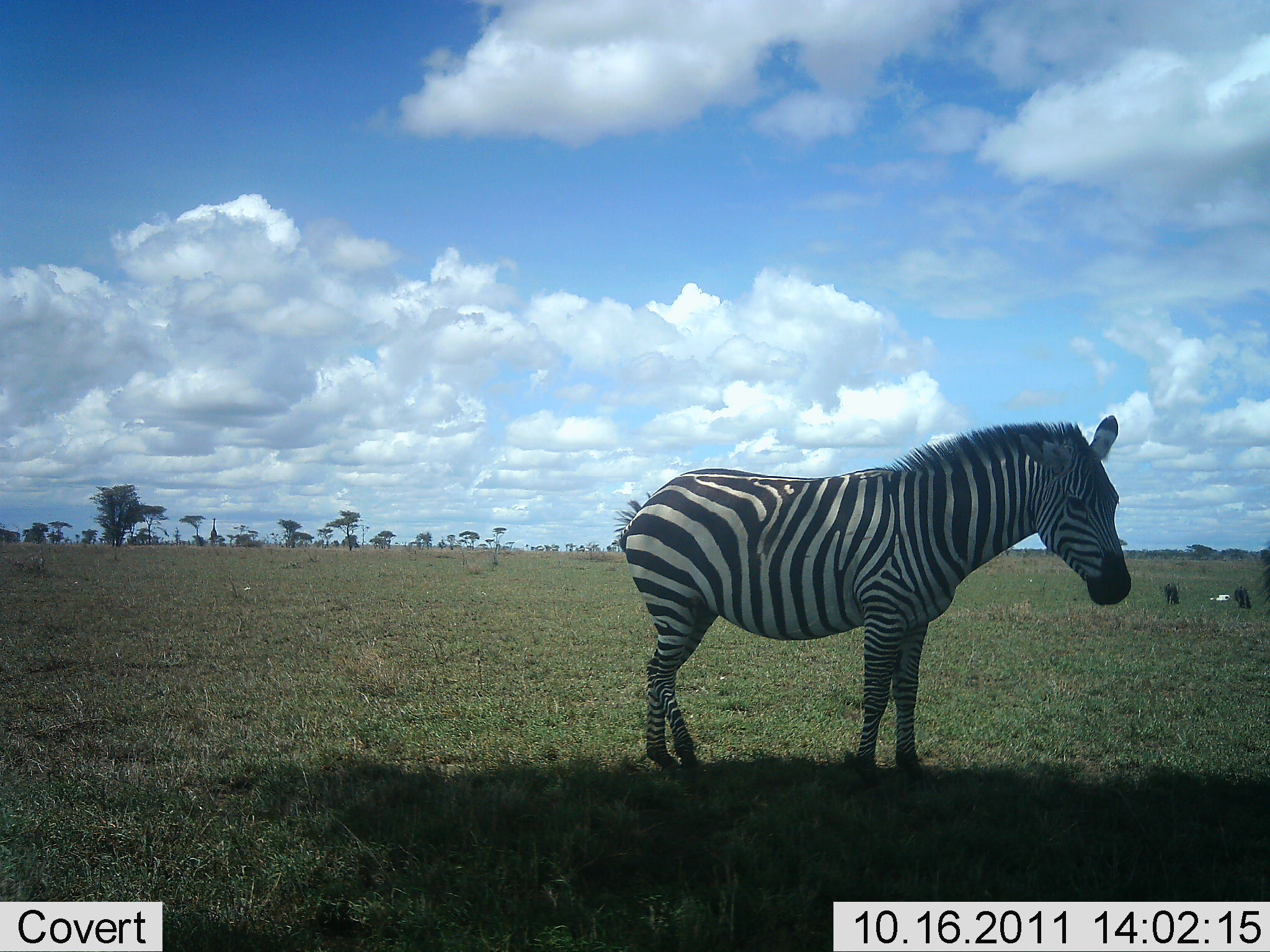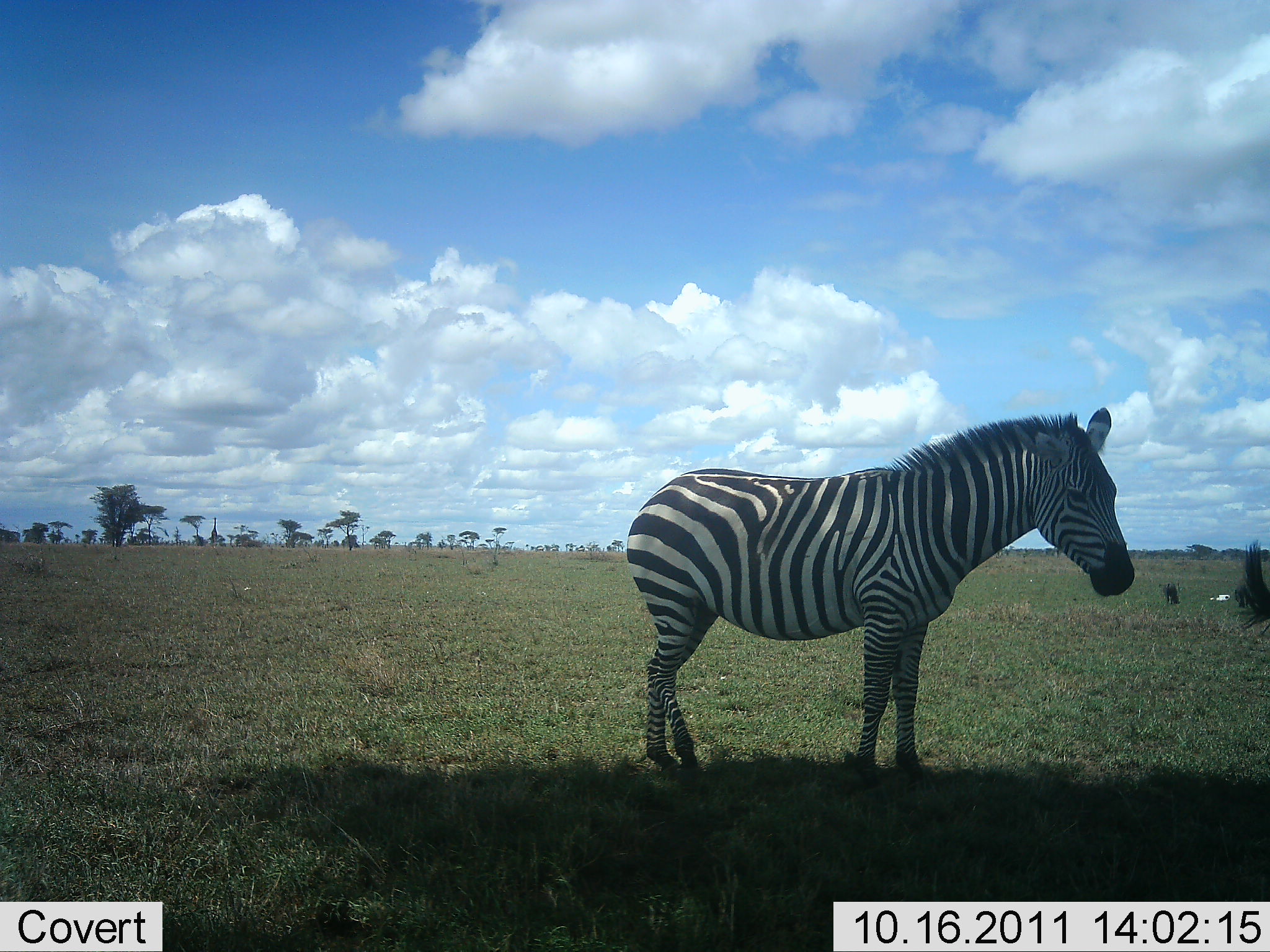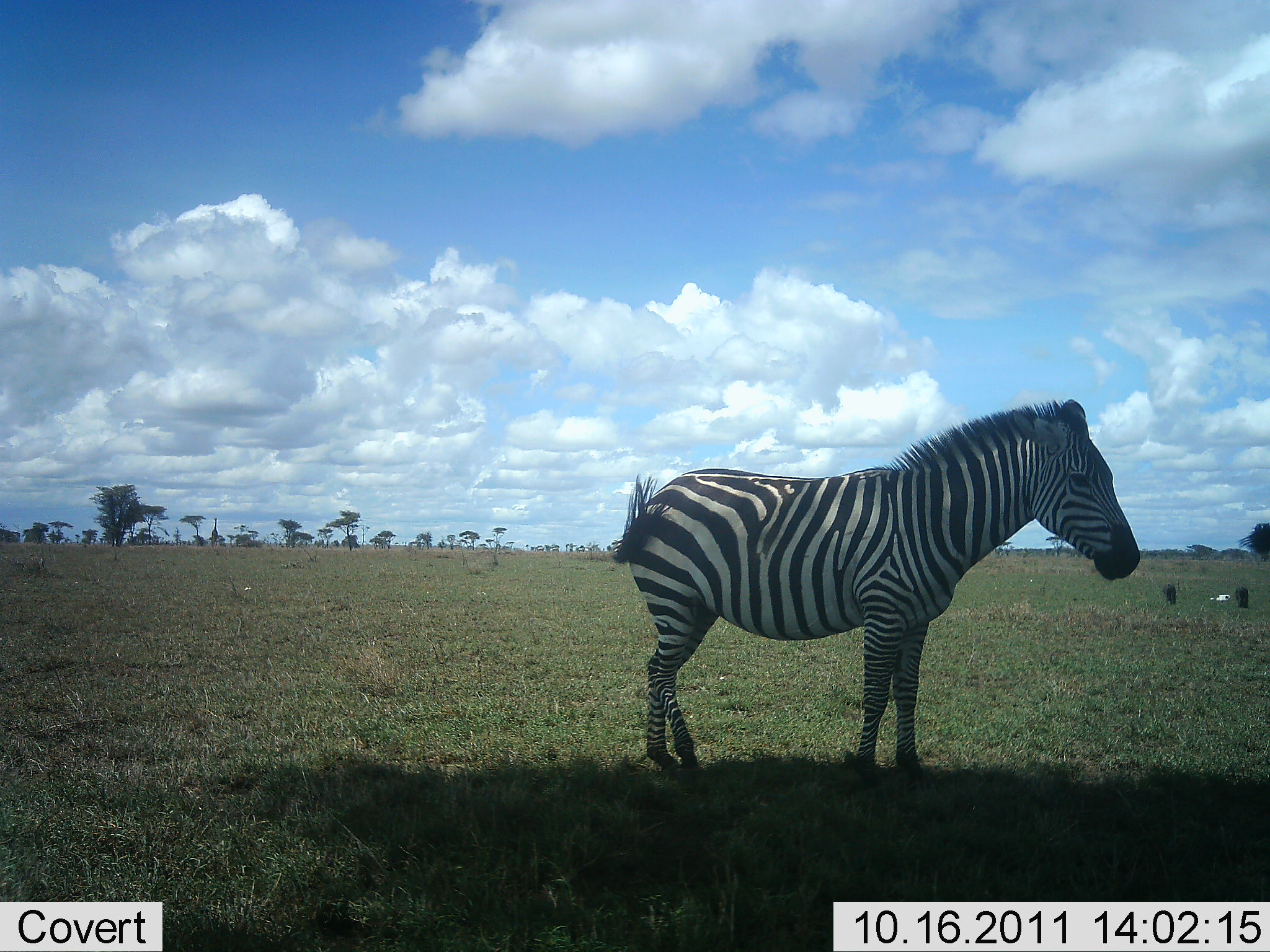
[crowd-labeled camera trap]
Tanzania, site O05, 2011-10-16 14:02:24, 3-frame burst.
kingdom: Animalia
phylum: Chordata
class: Mammalia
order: Perissodactyla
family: Equidae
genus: Equus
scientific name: Equus quagga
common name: plains zebra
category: zebra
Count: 2.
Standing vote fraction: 100%.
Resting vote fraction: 8%.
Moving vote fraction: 0%.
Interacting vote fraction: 0%.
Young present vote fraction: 0%.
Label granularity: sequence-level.